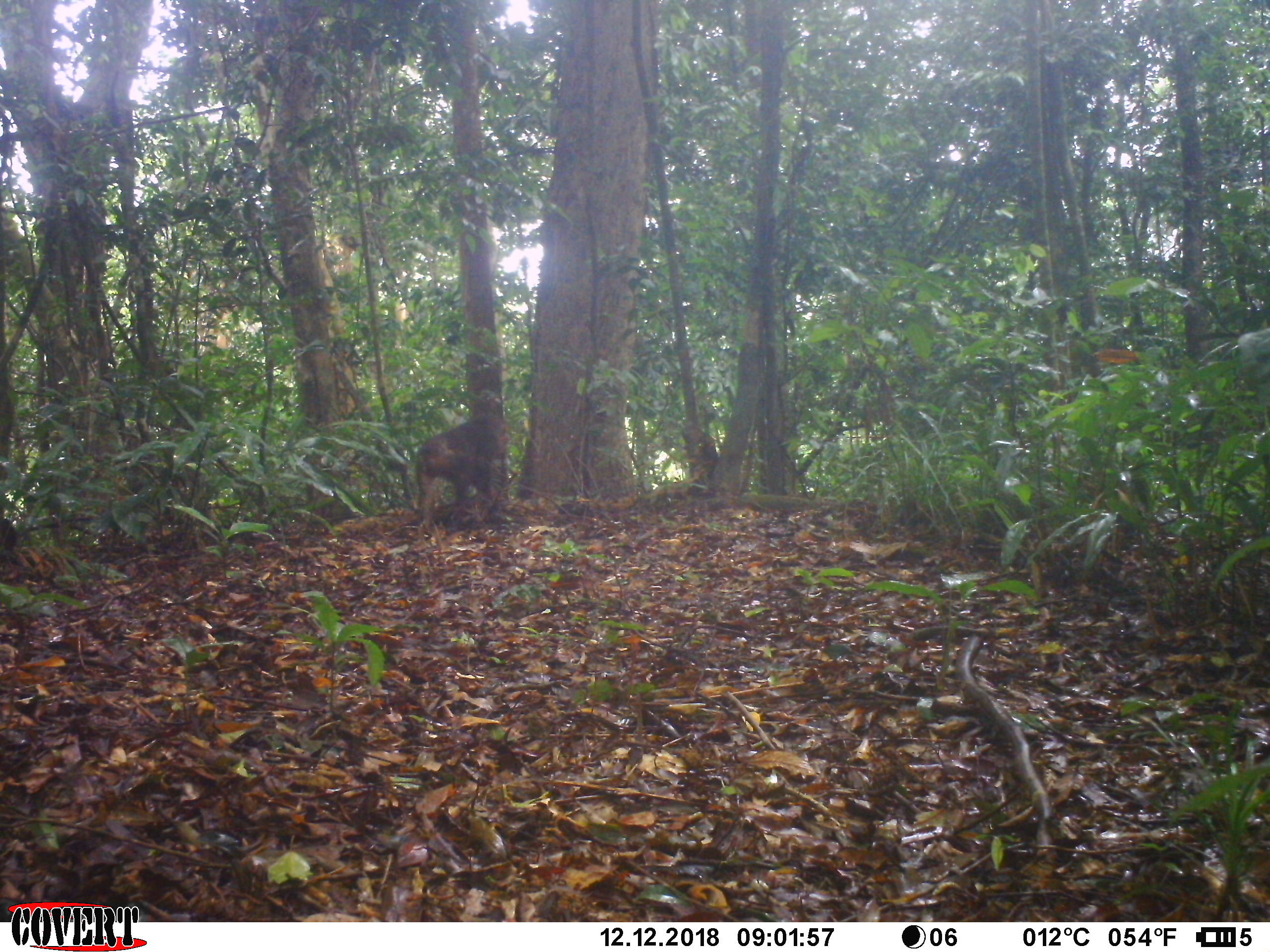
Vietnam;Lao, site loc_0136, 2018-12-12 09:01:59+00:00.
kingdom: Animalia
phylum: Chordata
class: Mammalia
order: Primates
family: Cercopithecidae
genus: Macaca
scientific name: Macaca arctoides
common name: stump-tailed macaque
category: stump tailed macaque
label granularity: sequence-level